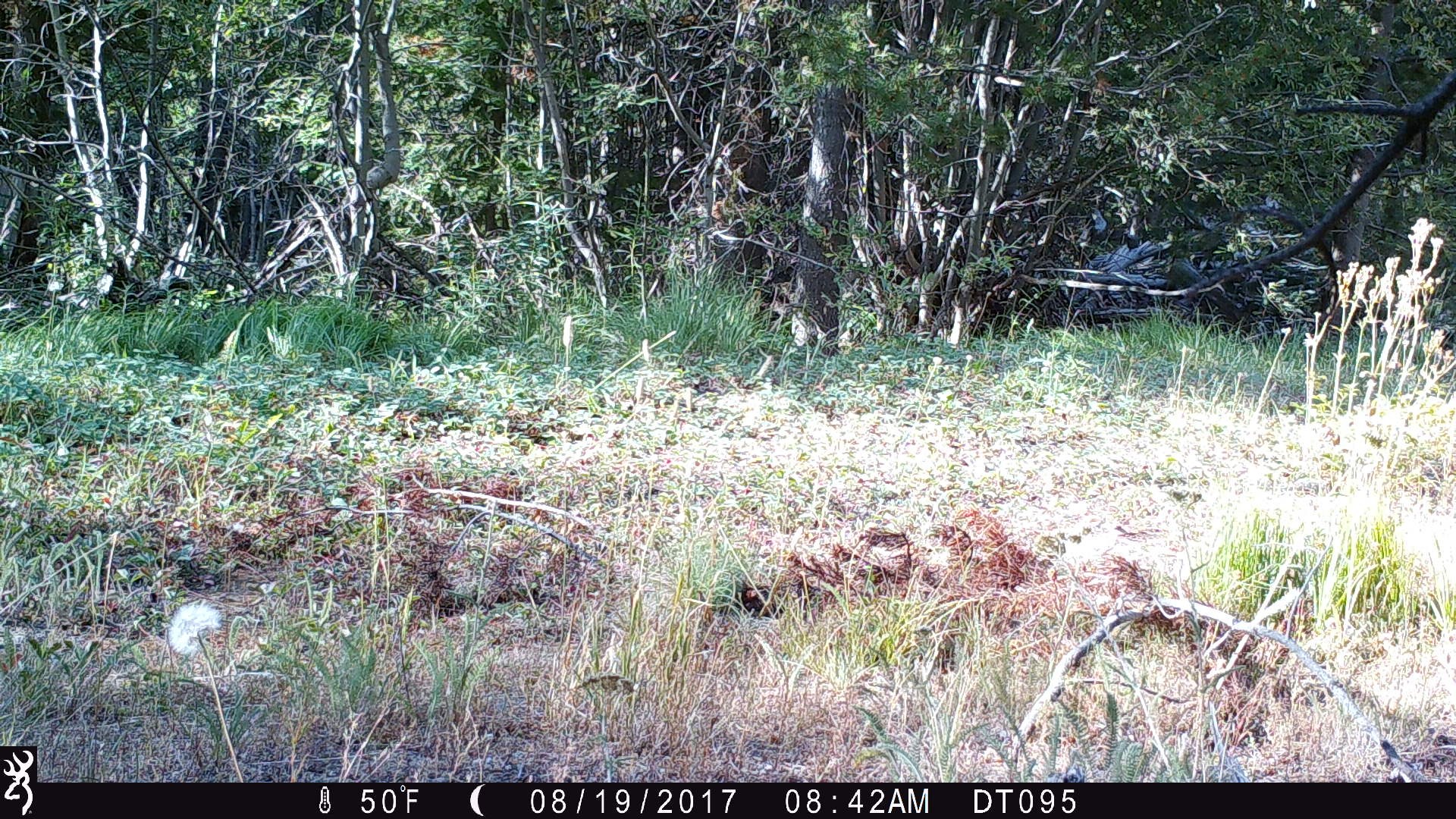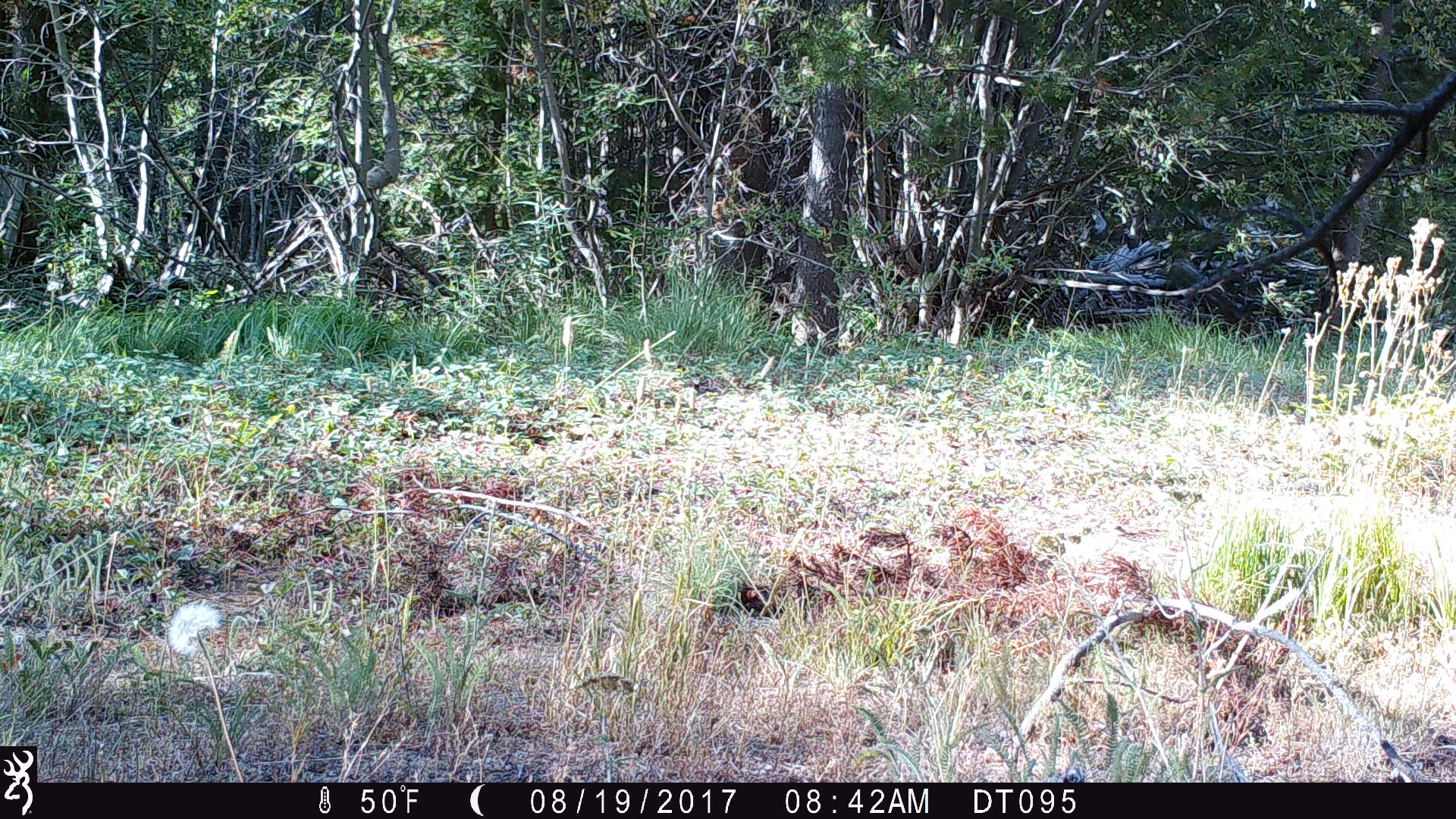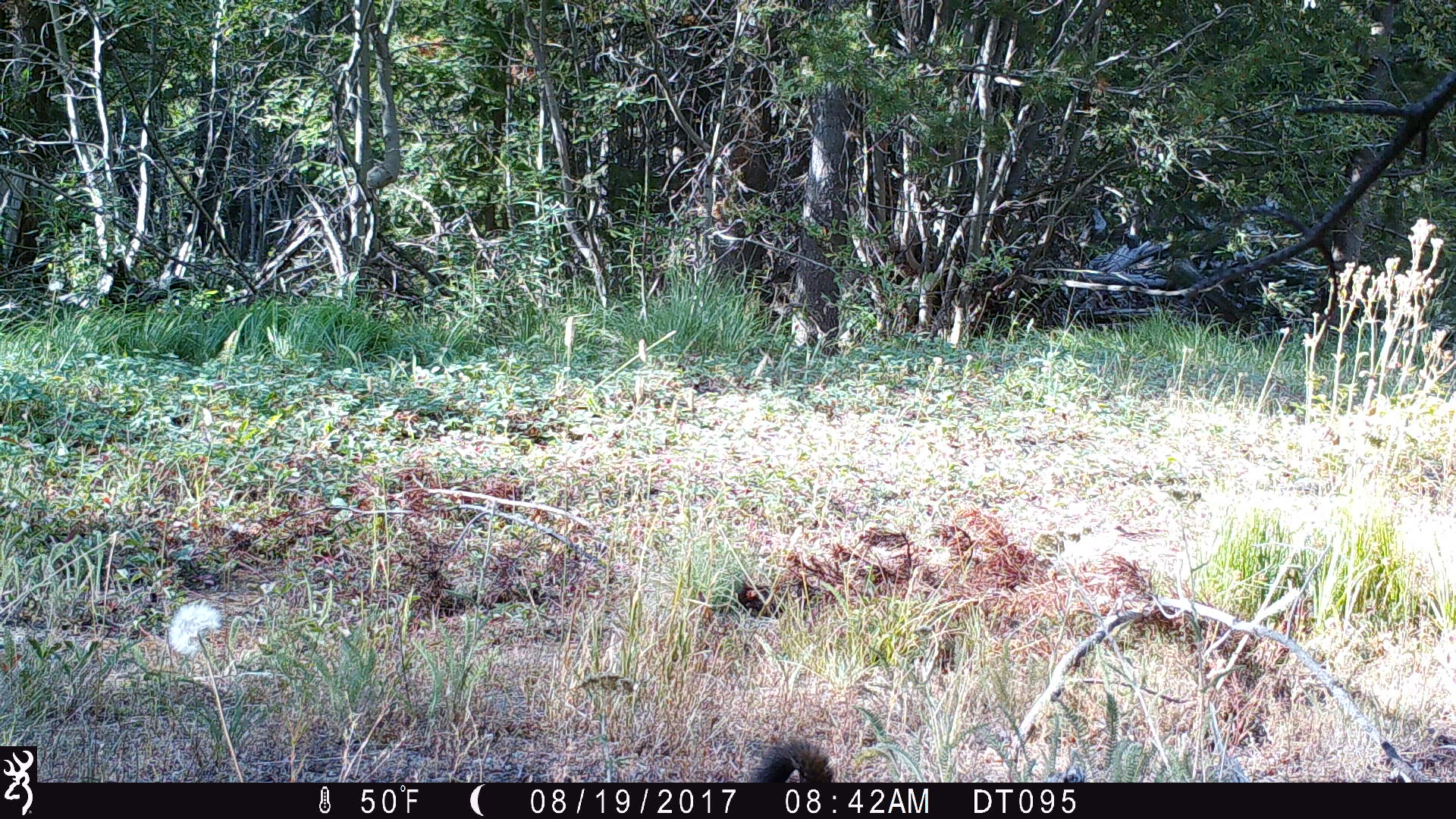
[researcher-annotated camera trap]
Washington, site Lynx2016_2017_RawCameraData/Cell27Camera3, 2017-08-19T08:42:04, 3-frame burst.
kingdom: Animalia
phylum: Chordata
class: Mammalia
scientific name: Mammalia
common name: small mammal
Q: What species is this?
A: Small mammal (Mammalia).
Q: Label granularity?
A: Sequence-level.